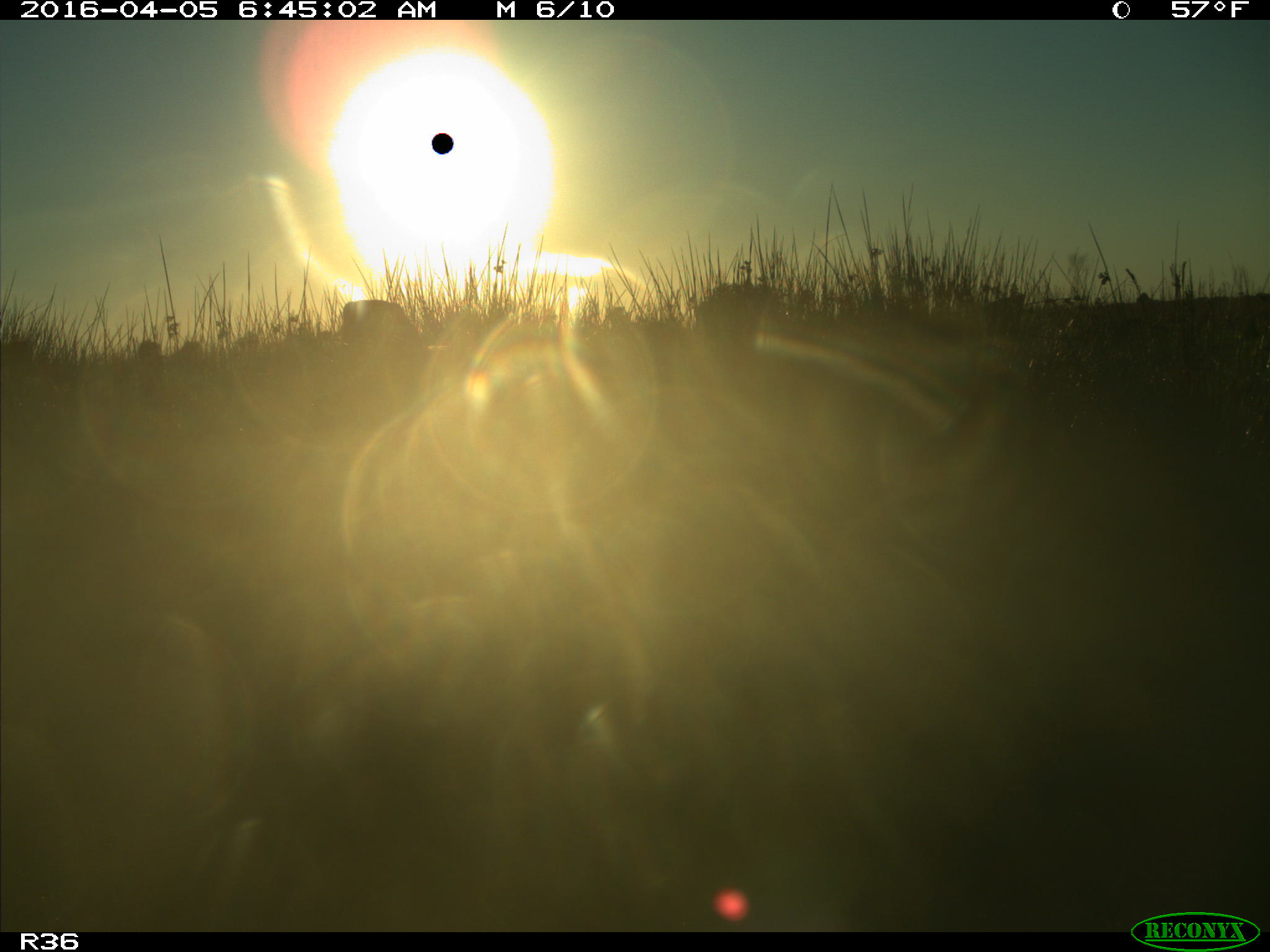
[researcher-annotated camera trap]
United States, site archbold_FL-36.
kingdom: Animalia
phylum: Chordata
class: Mammalia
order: Artiodactyla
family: Bovidae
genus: Bos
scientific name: Bos taurus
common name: domestic cow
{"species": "Bos taurus (domestic cow)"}